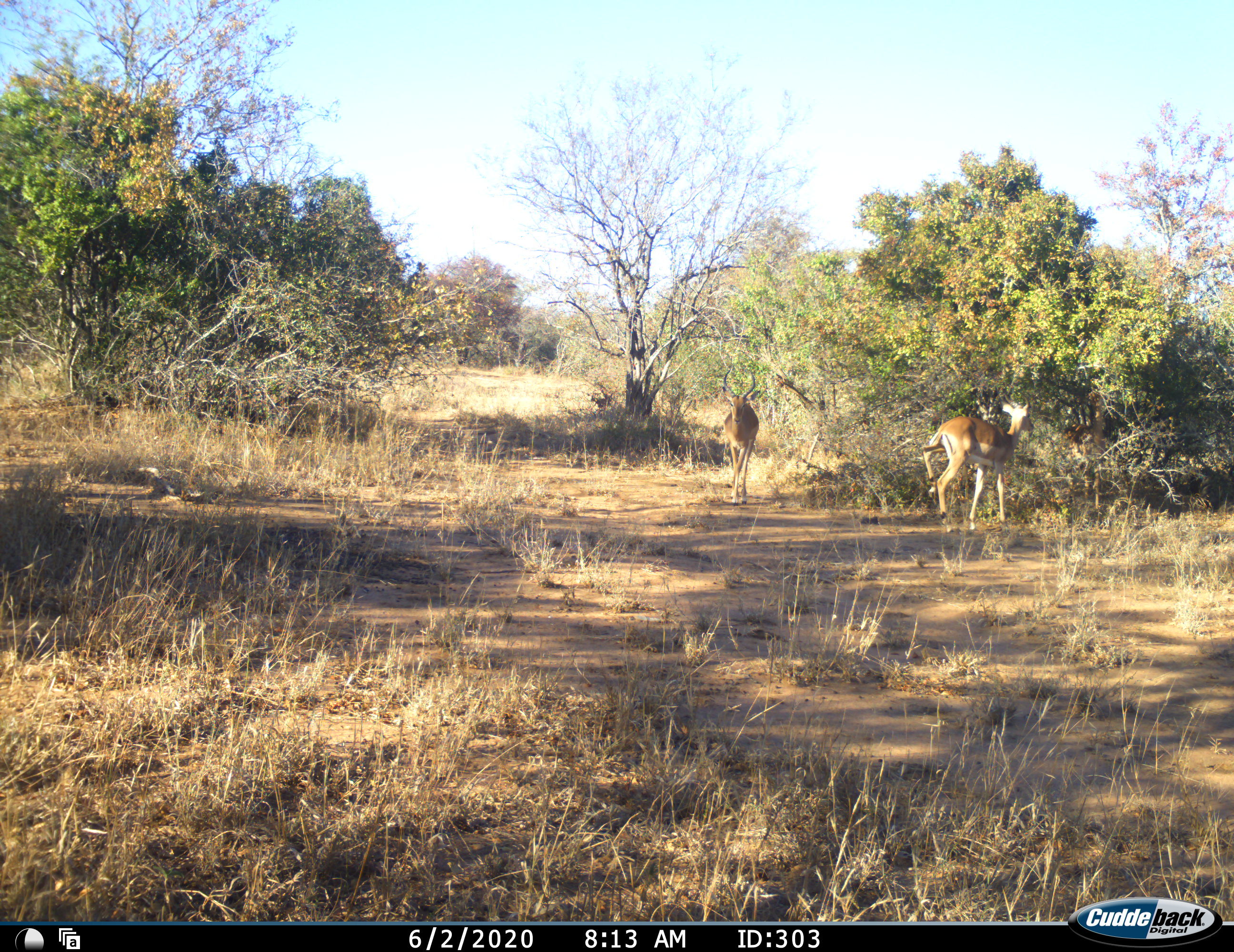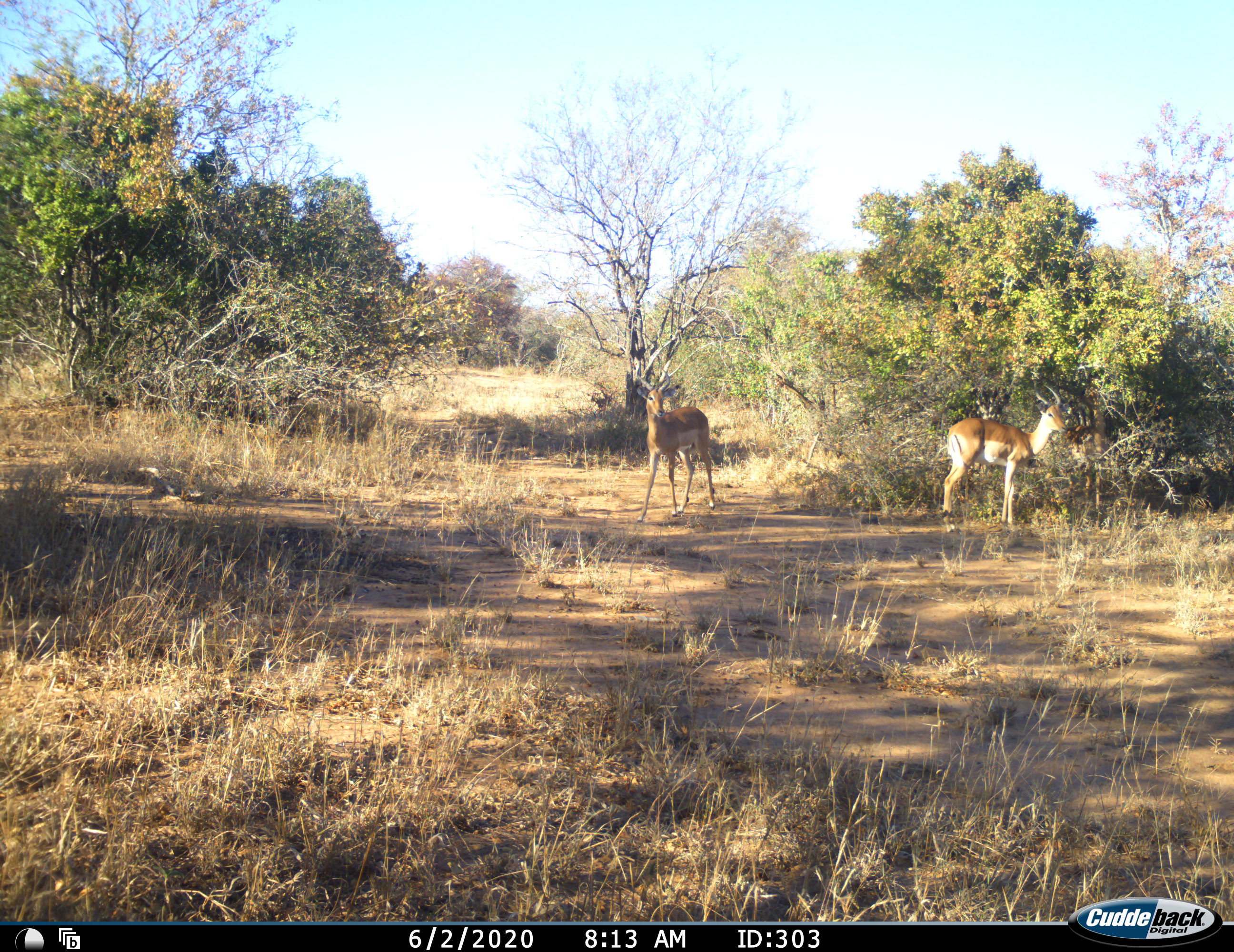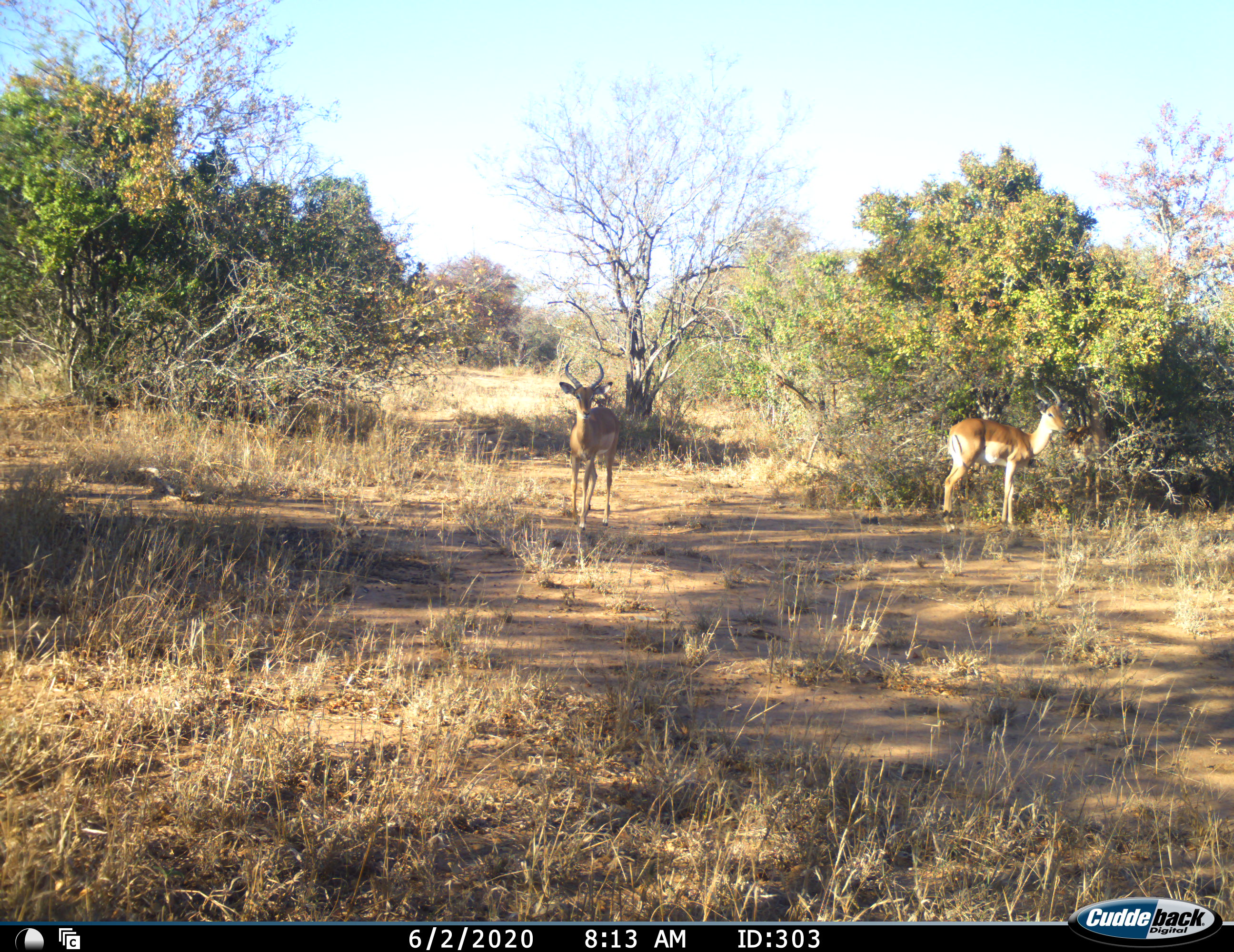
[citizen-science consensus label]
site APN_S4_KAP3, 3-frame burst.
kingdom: Animalia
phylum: Chordata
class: Mammalia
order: Artiodactyla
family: Bovidae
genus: Aepyceros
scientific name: Aepyceros melampus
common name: impala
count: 2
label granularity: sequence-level